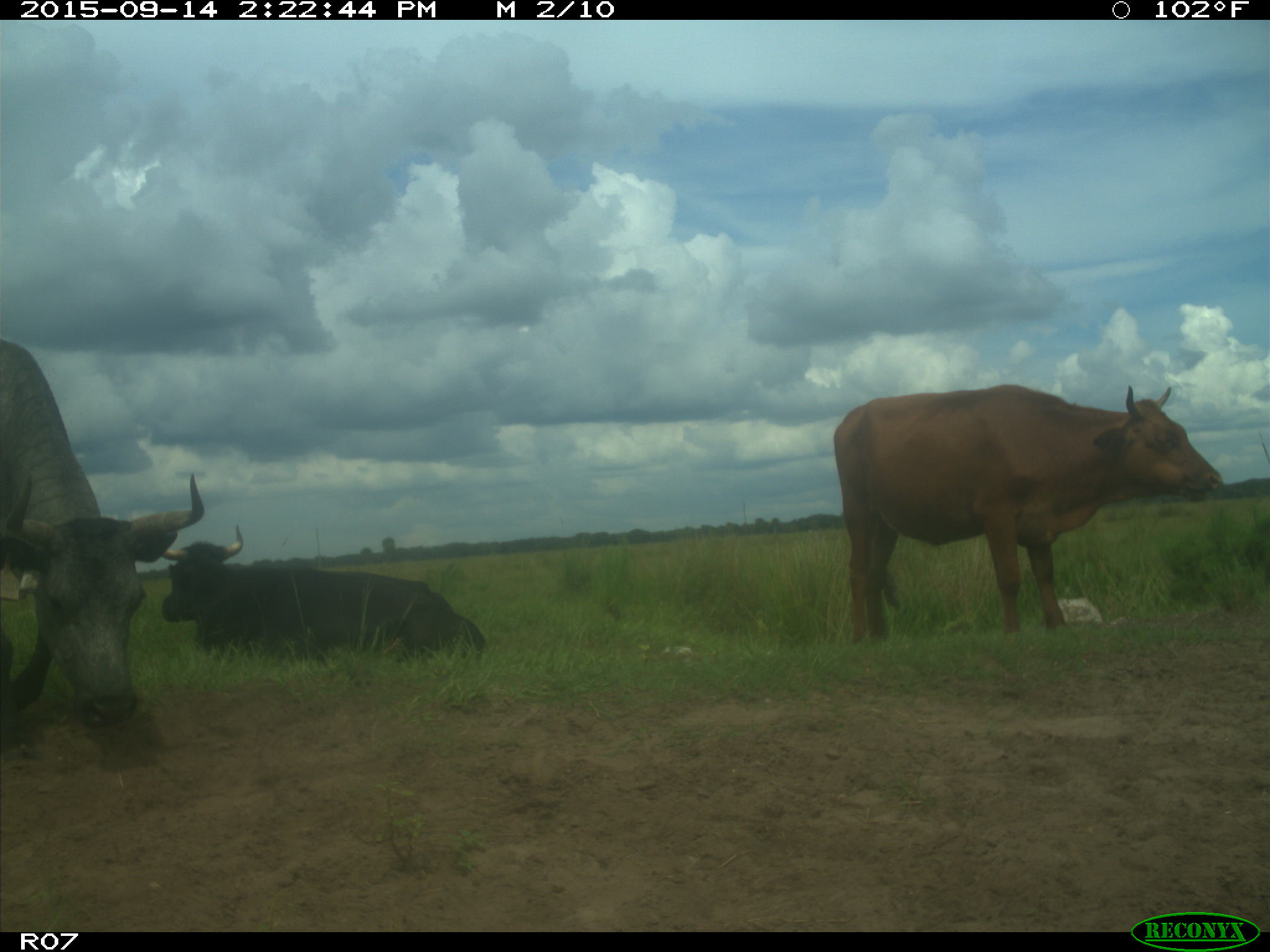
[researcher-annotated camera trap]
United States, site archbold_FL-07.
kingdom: Animalia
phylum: Chordata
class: Mammalia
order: Artiodactyla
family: Bovidae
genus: Bos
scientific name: Bos taurus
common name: domestic cow